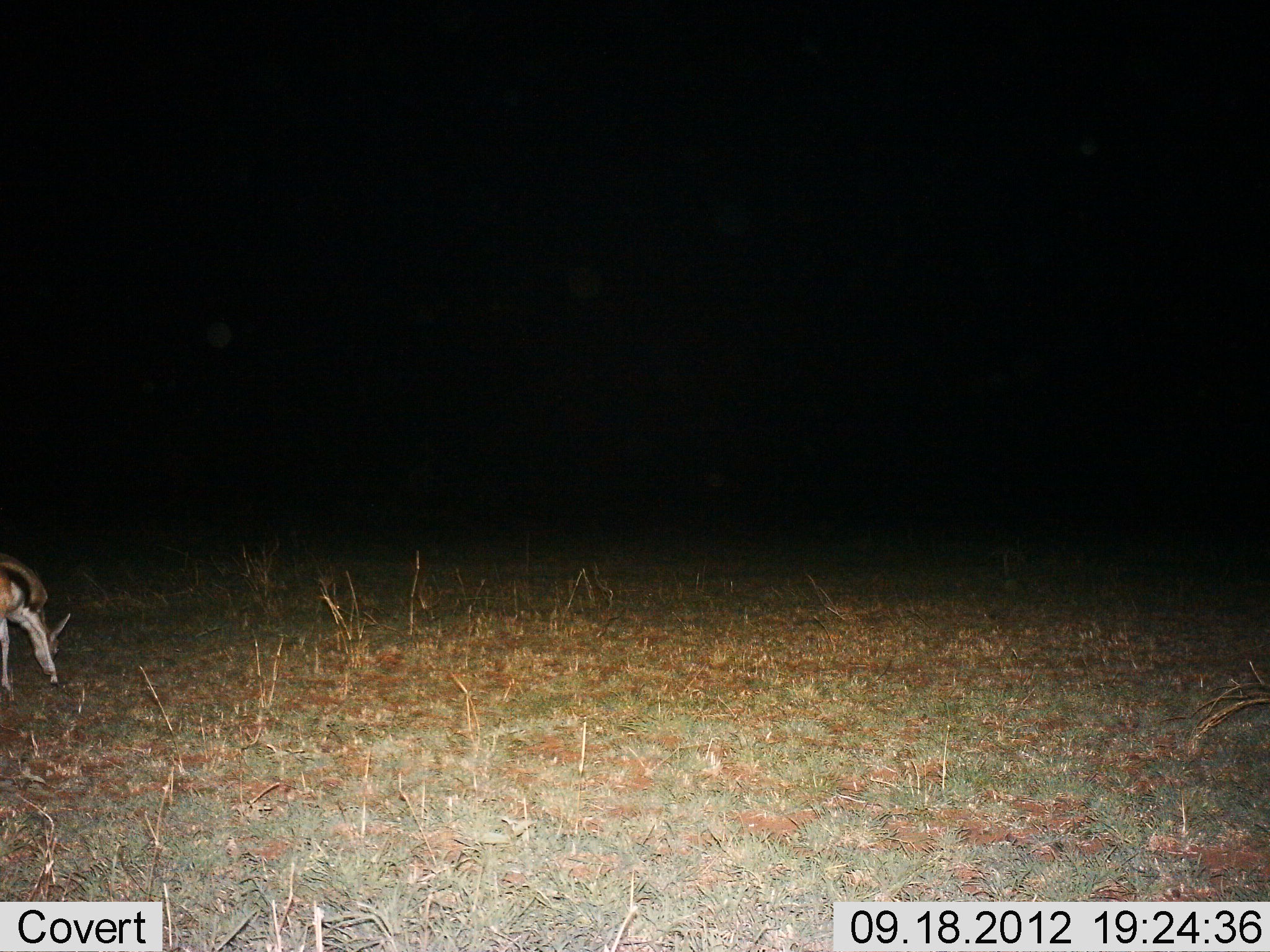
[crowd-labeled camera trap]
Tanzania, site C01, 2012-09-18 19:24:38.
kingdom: Animalia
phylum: Chordata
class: Mammalia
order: Artiodactyla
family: Bovidae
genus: Eudorcas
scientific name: Eudorcas thomsonii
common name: thomson's gazelle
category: gazellethomsons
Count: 1.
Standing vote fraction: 30%.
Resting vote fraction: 0%.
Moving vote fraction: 0%.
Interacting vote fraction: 0%.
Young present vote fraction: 0%.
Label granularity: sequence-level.